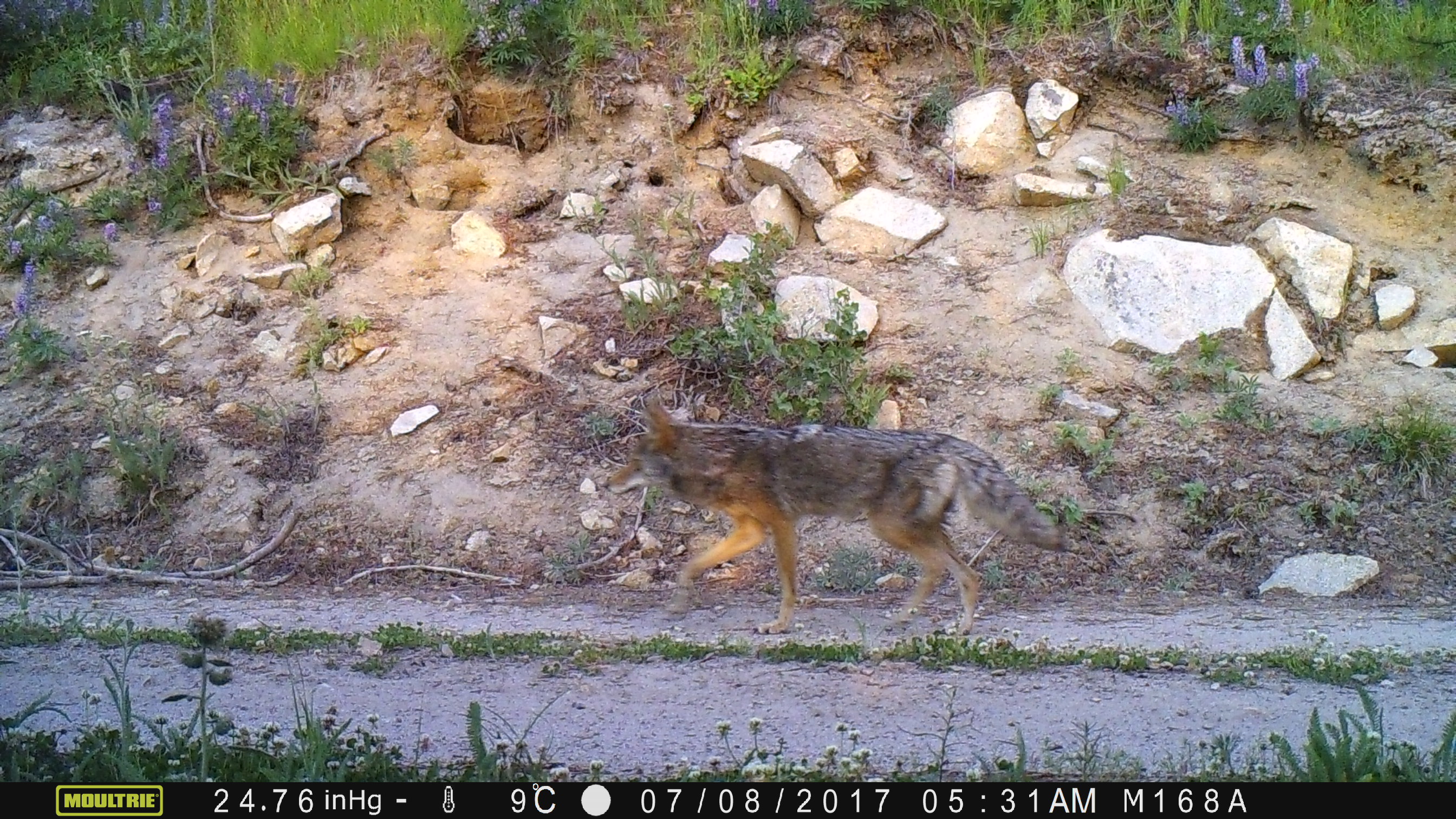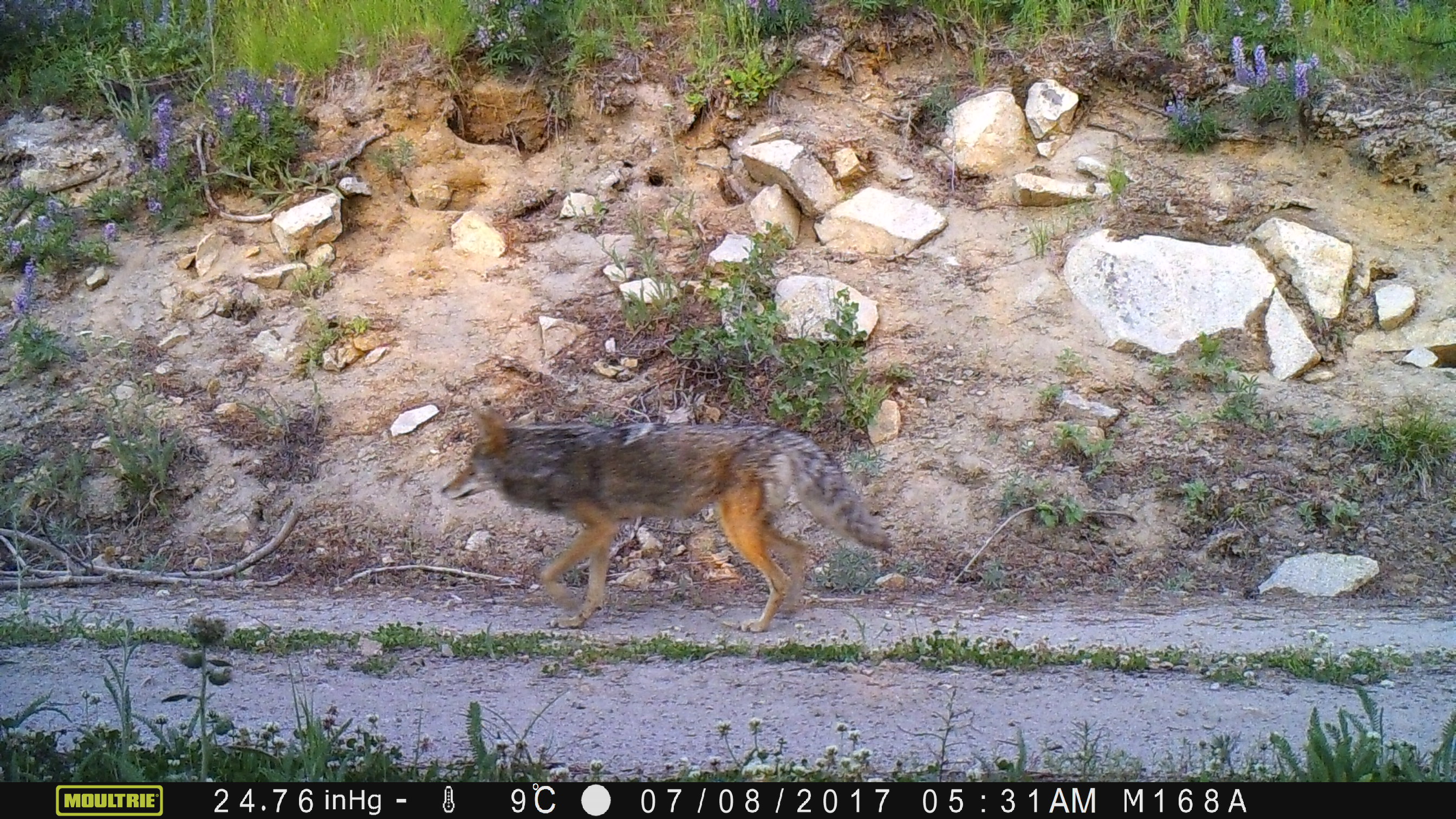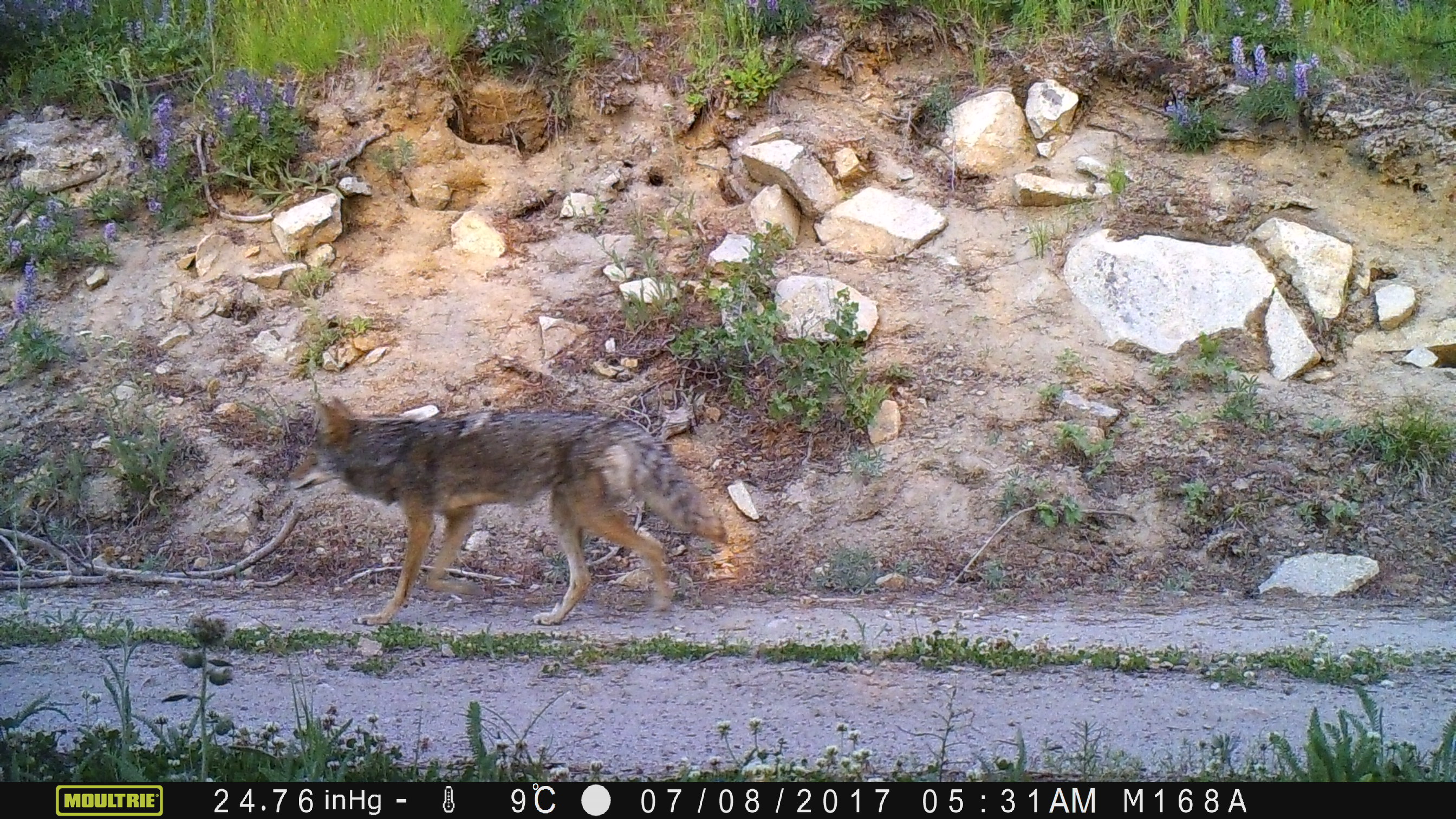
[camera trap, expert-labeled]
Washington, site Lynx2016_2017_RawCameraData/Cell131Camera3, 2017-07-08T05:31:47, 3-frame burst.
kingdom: Animalia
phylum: Chordata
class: Mammalia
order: Carnivora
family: Canidae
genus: Canis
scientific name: Canis latrans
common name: coyote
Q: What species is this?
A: Canis latrans (coyote).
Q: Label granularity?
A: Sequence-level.